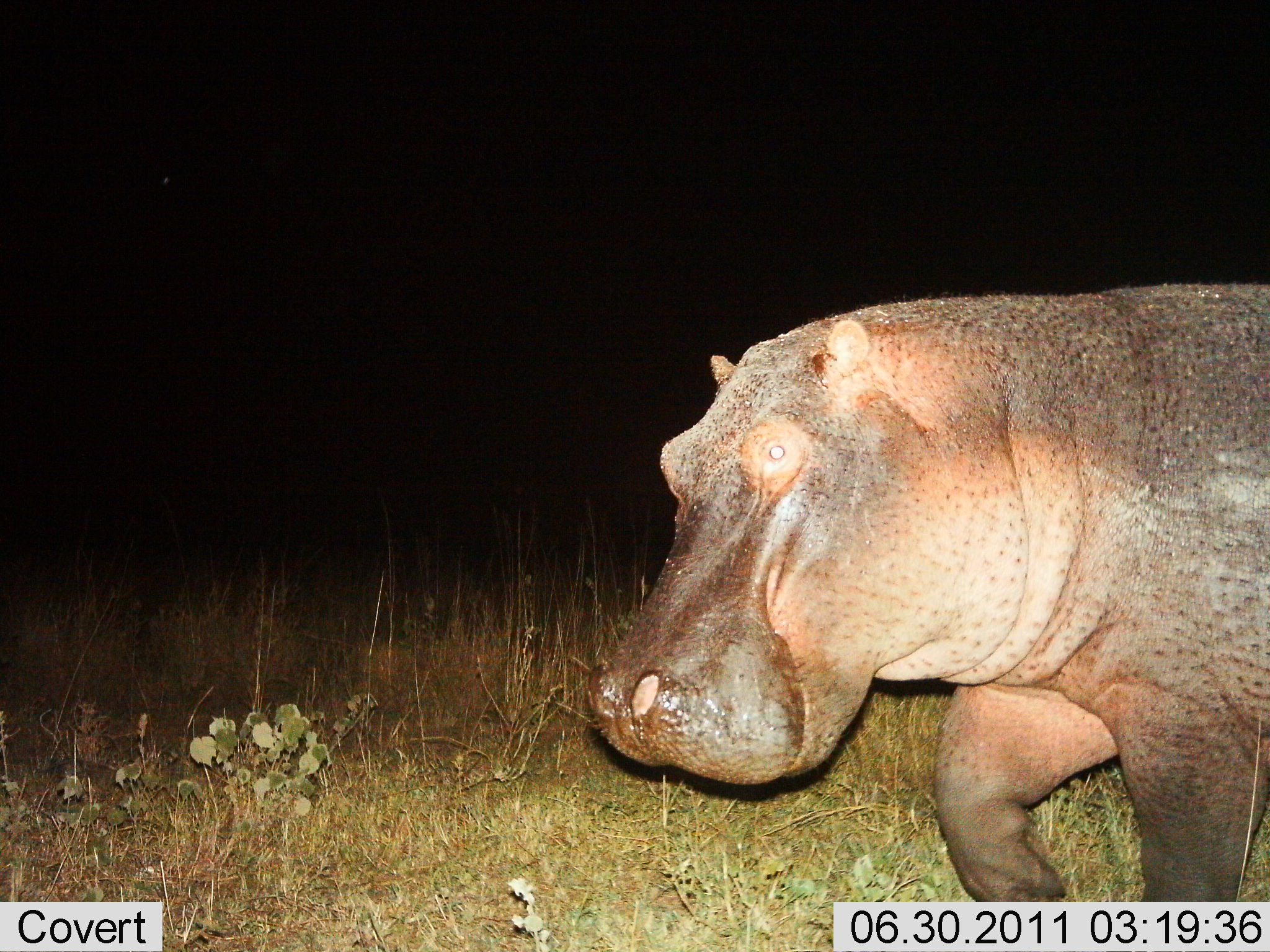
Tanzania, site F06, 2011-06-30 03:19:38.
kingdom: Animalia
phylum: Chordata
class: Mammalia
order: Artiodactyla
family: Hippopotamidae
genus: Hippopotamus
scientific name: Hippopotamus amphibius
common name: hippopotamus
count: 1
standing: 0%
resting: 0%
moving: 100%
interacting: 0%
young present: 0%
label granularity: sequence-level